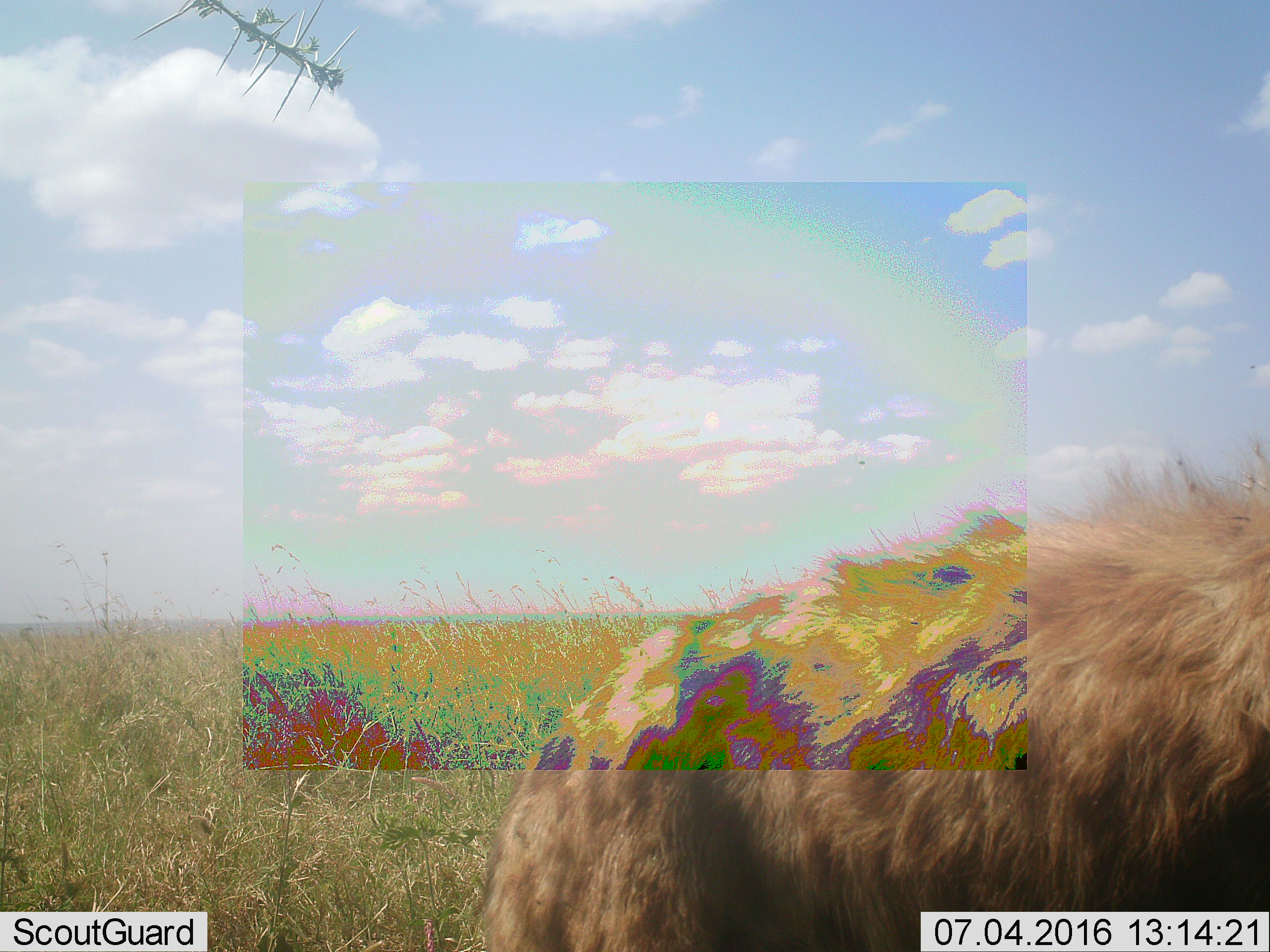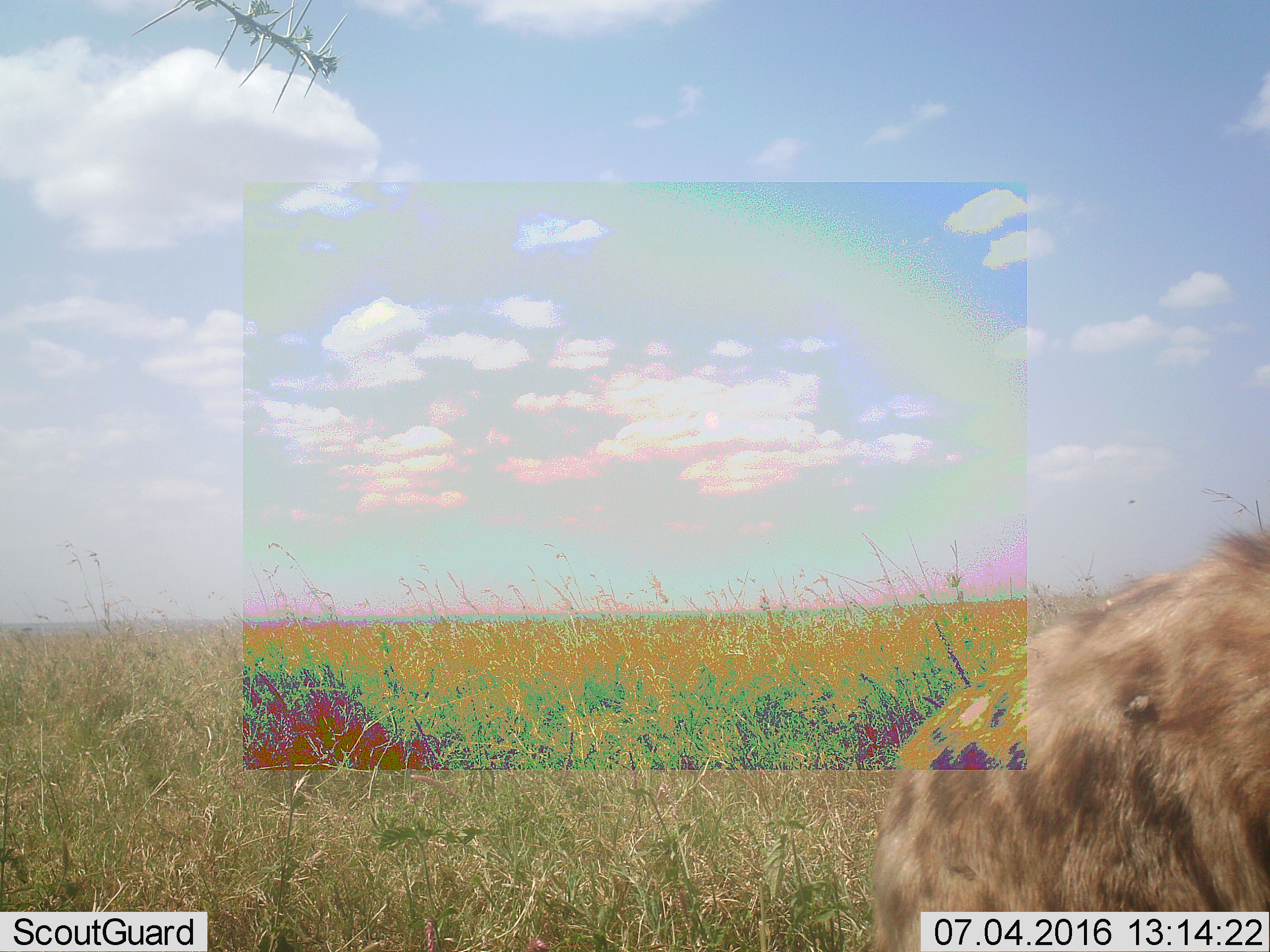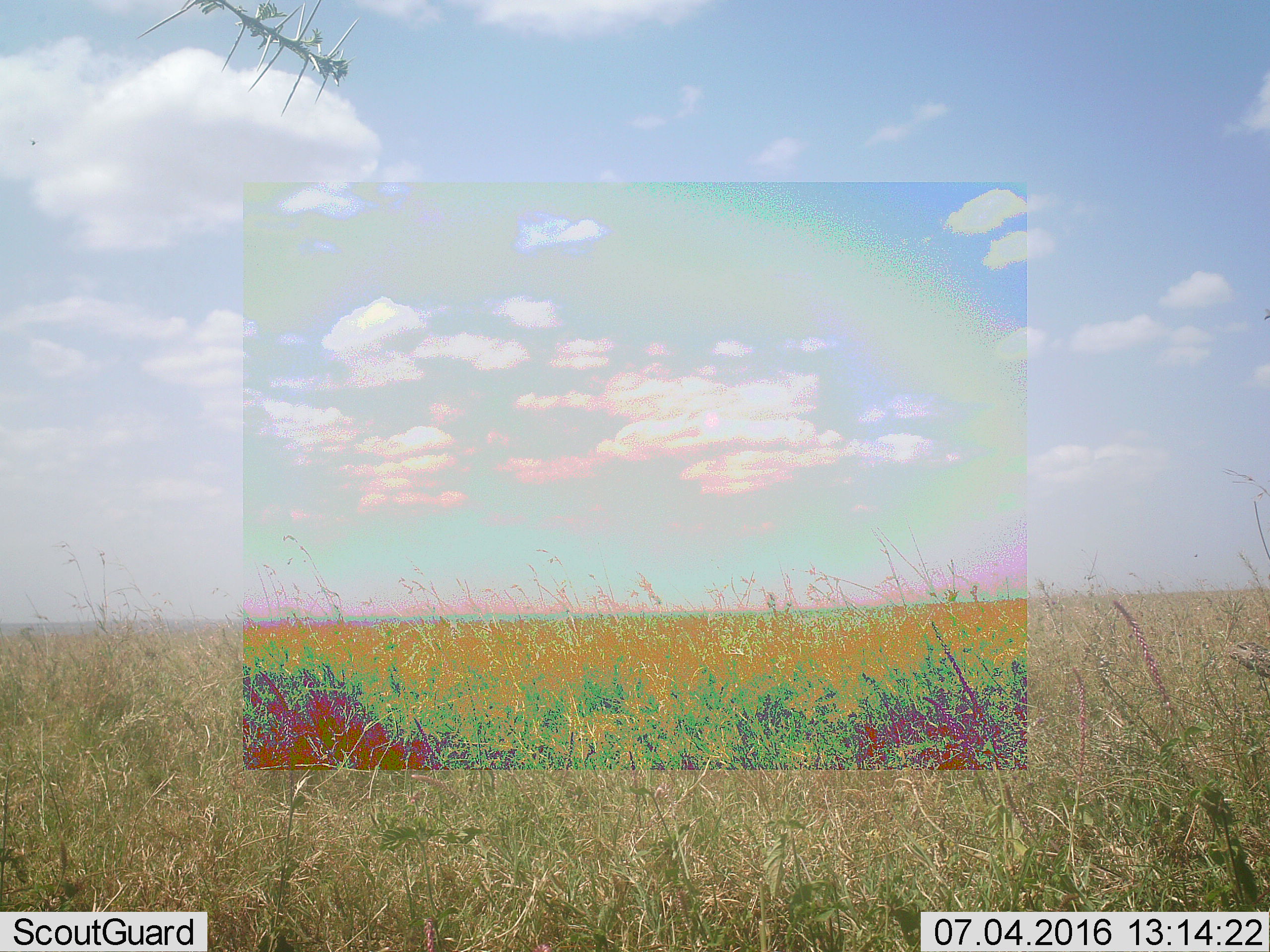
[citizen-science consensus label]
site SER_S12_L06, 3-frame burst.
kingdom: Animalia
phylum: Chordata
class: Mammalia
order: Carnivora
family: Hyaenidae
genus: Crocuta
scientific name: Crocuta crocuta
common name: spotted hyena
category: hyenaspotted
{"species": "hyenaspotted (spotted hyena) (Crocuta crocuta)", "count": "1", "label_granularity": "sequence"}